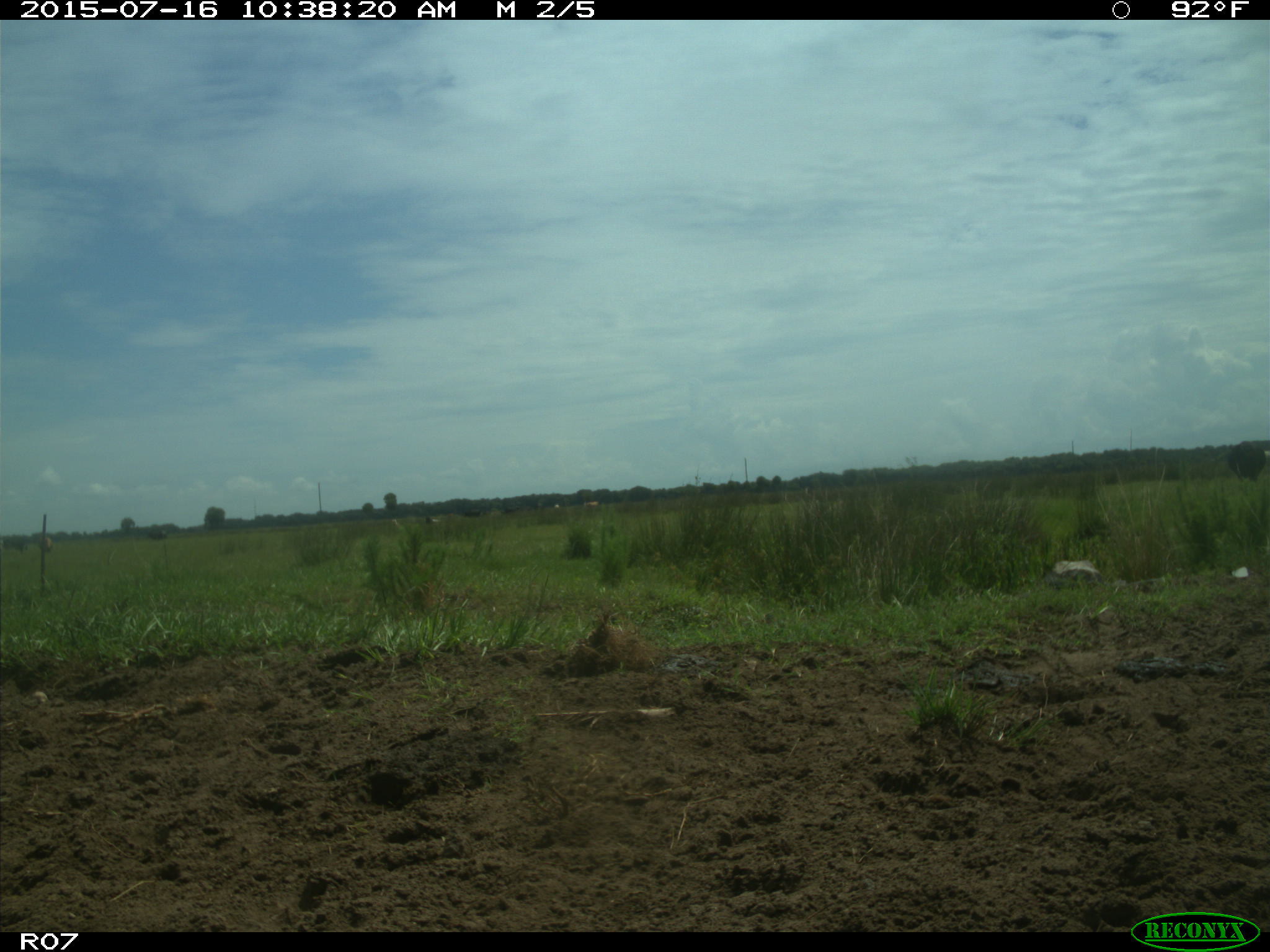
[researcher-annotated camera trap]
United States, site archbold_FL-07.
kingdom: Animalia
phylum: Chordata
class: Mammalia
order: Artiodactyla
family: Bovidae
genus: Bos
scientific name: Bos taurus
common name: domestic cow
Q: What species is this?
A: Bos taurus (domestic cow).